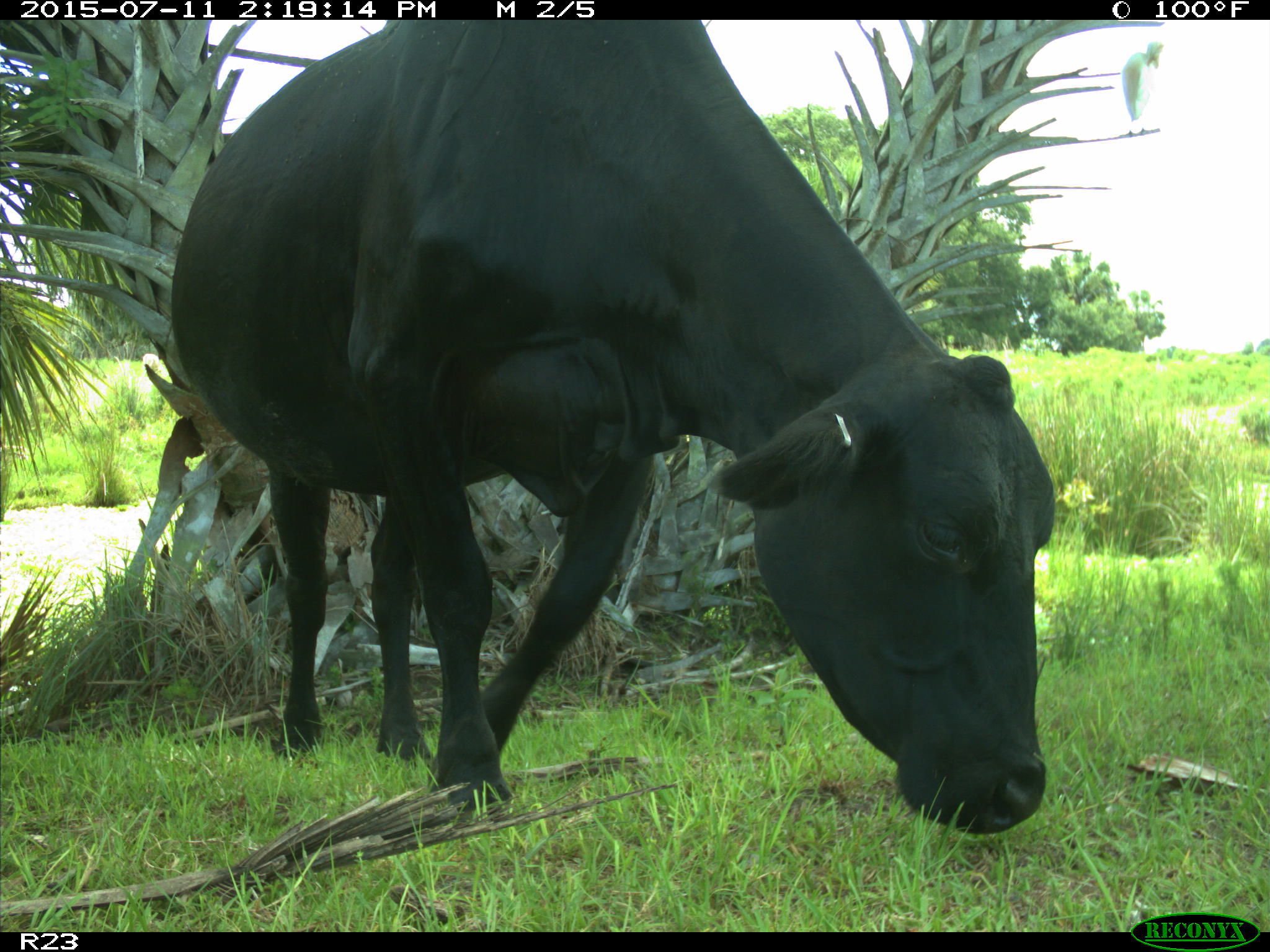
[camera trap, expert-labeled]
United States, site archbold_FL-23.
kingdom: Animalia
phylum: Chordata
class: Mammalia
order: Artiodactyla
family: Bovidae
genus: Bos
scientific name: Bos taurus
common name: domestic cow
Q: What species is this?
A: Bos taurus (domestic cow).